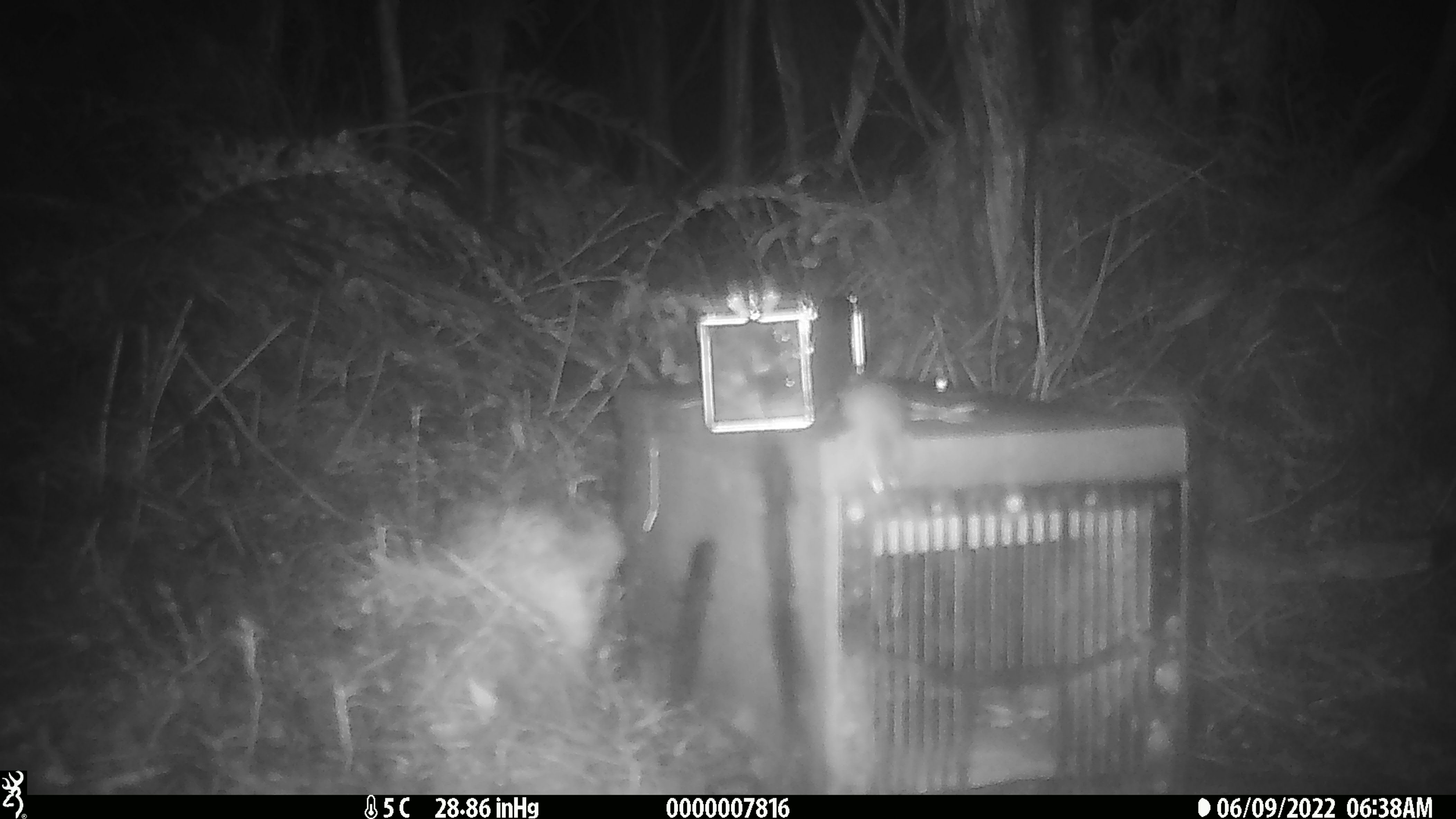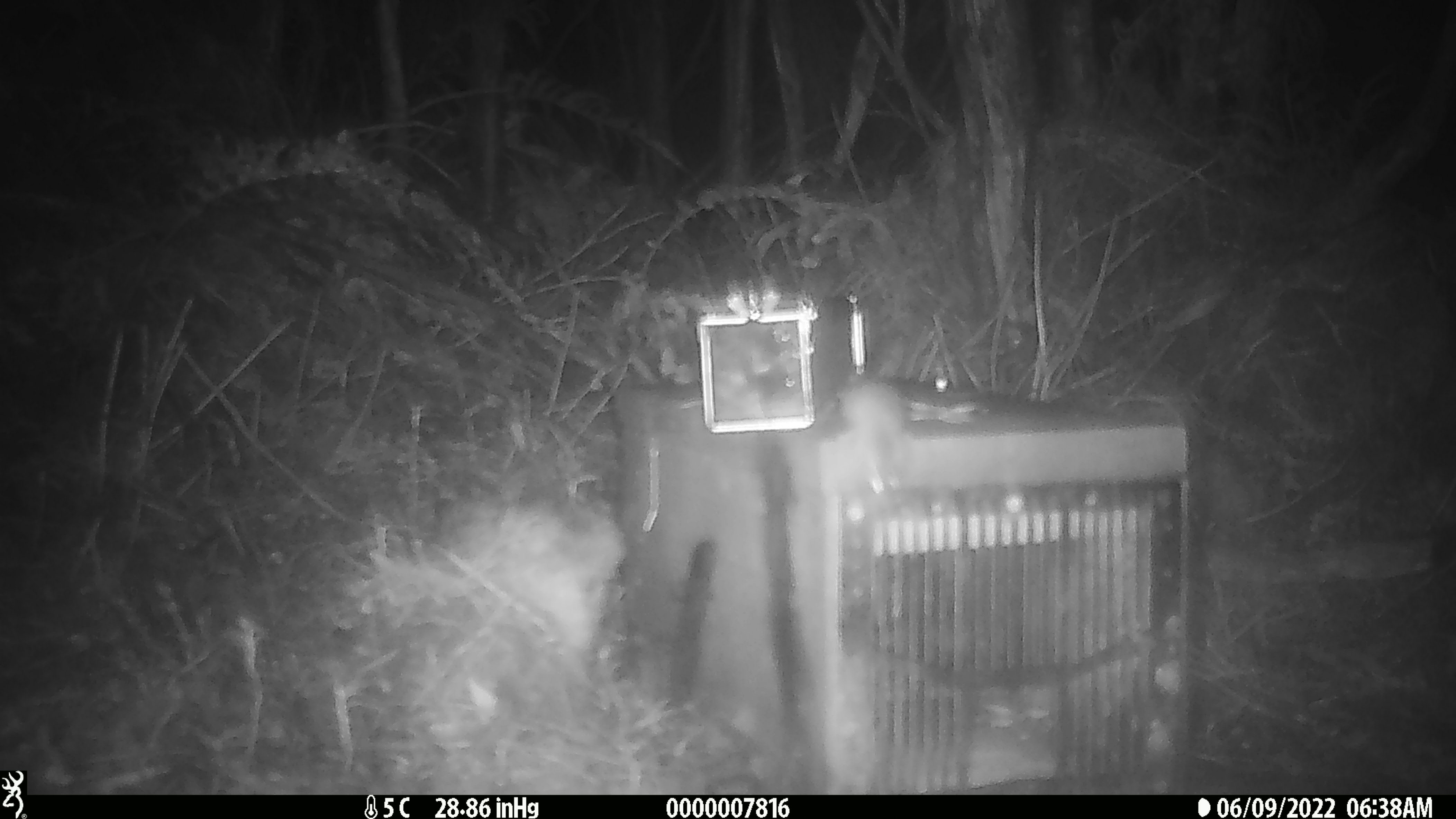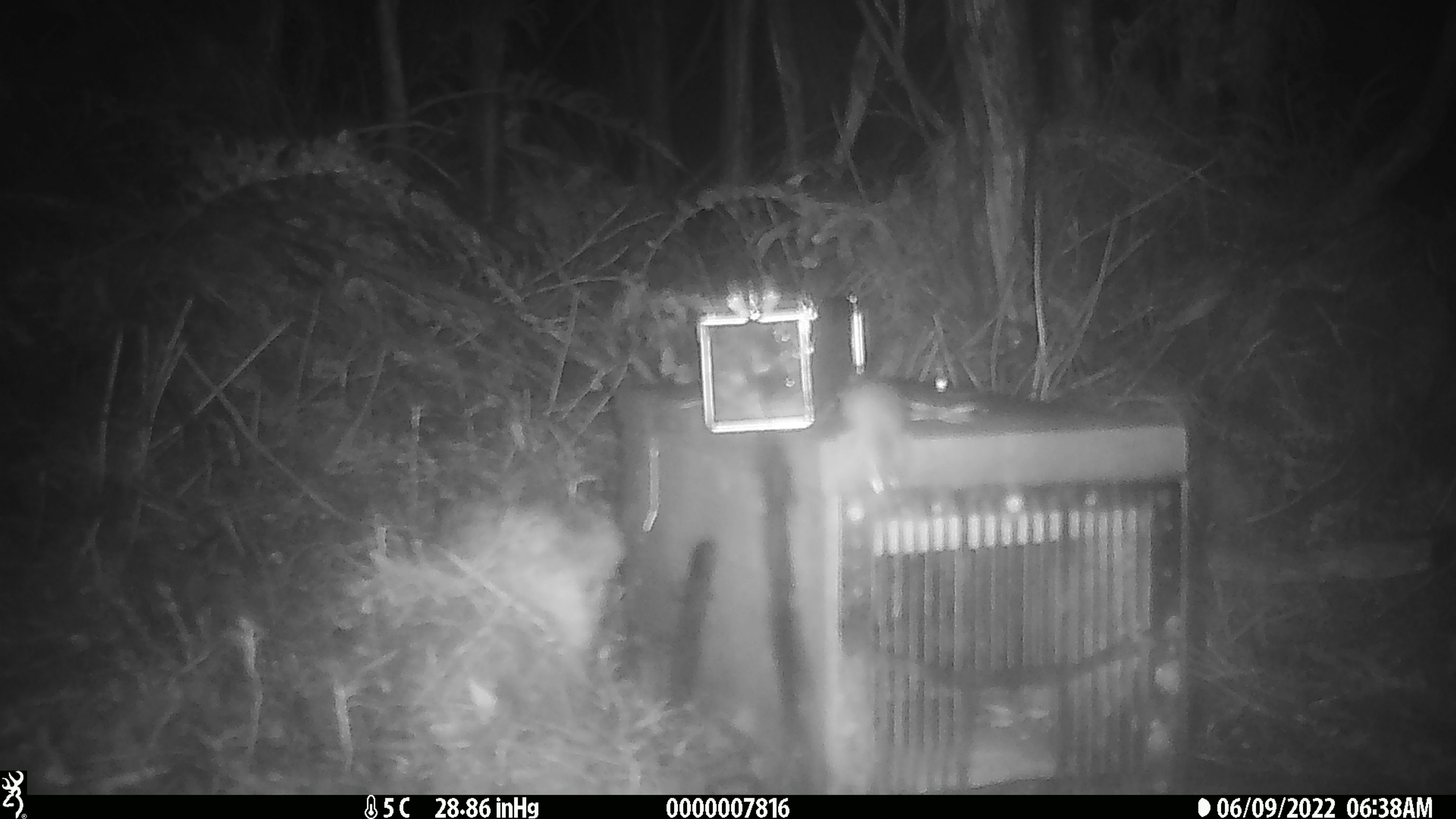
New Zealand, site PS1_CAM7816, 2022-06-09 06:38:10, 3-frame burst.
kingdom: Animalia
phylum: Chordata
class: Mammalia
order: Rodentia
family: Muridae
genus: Mus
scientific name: Mus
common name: mouse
Mouse (Mus).